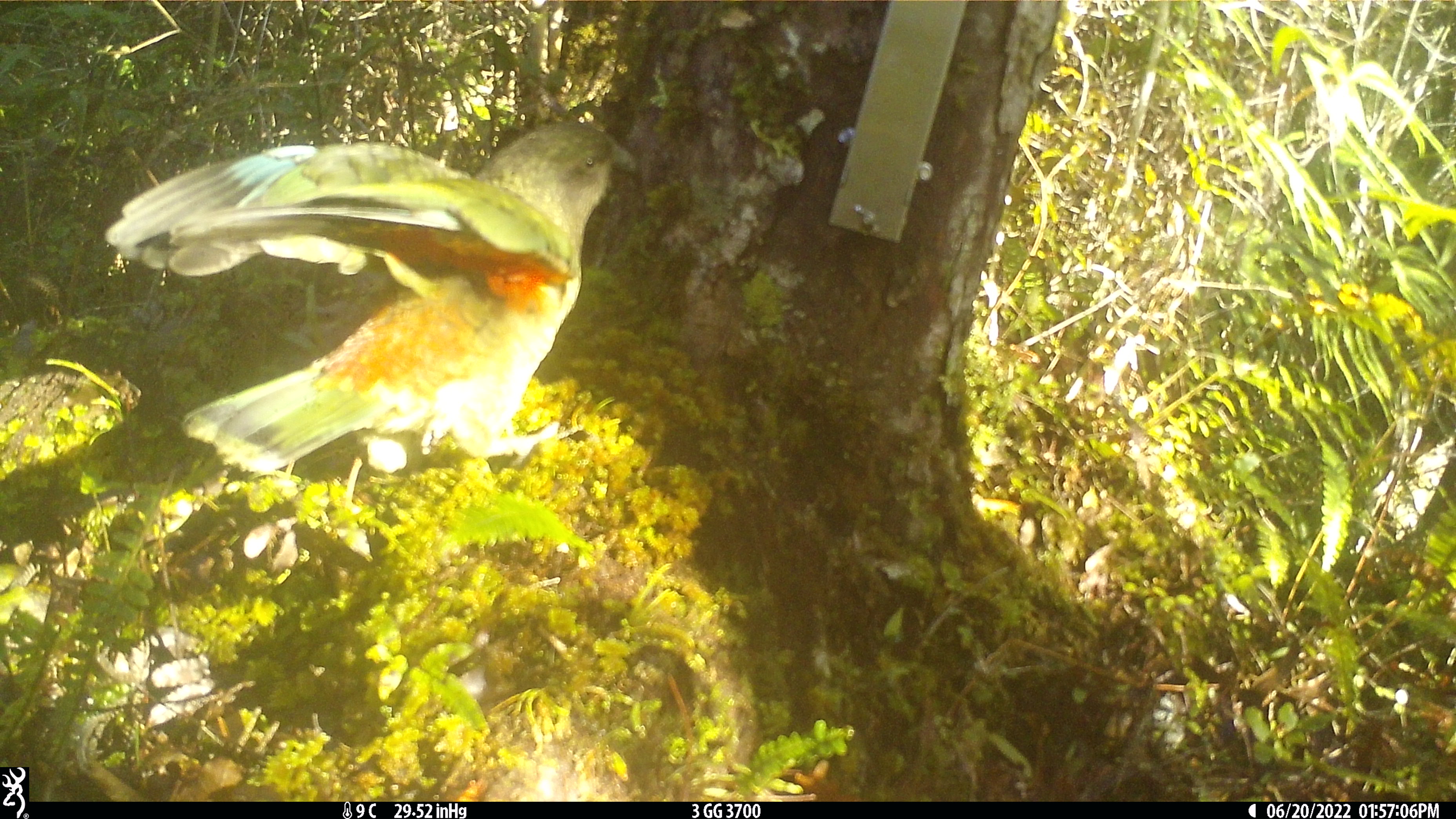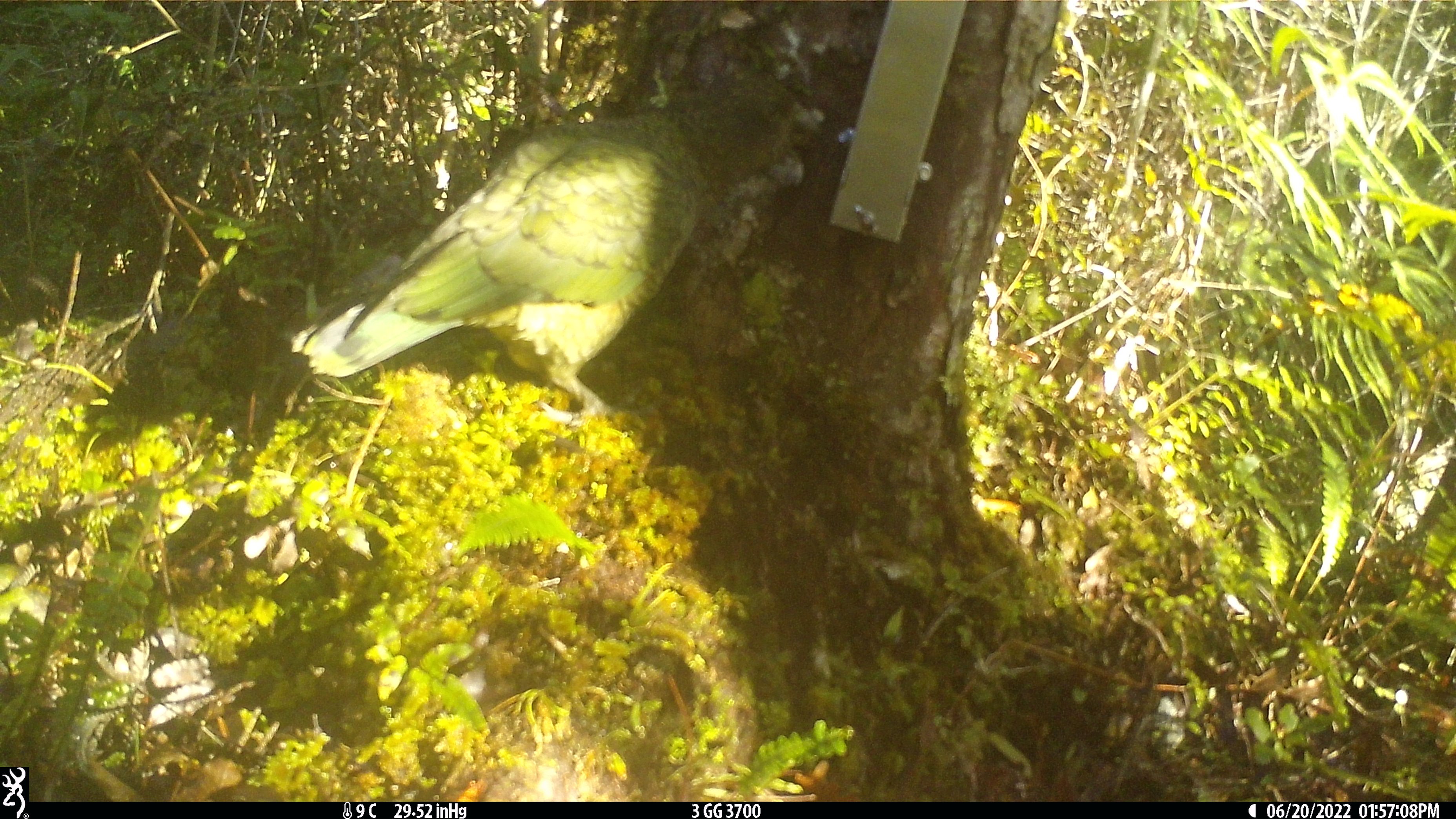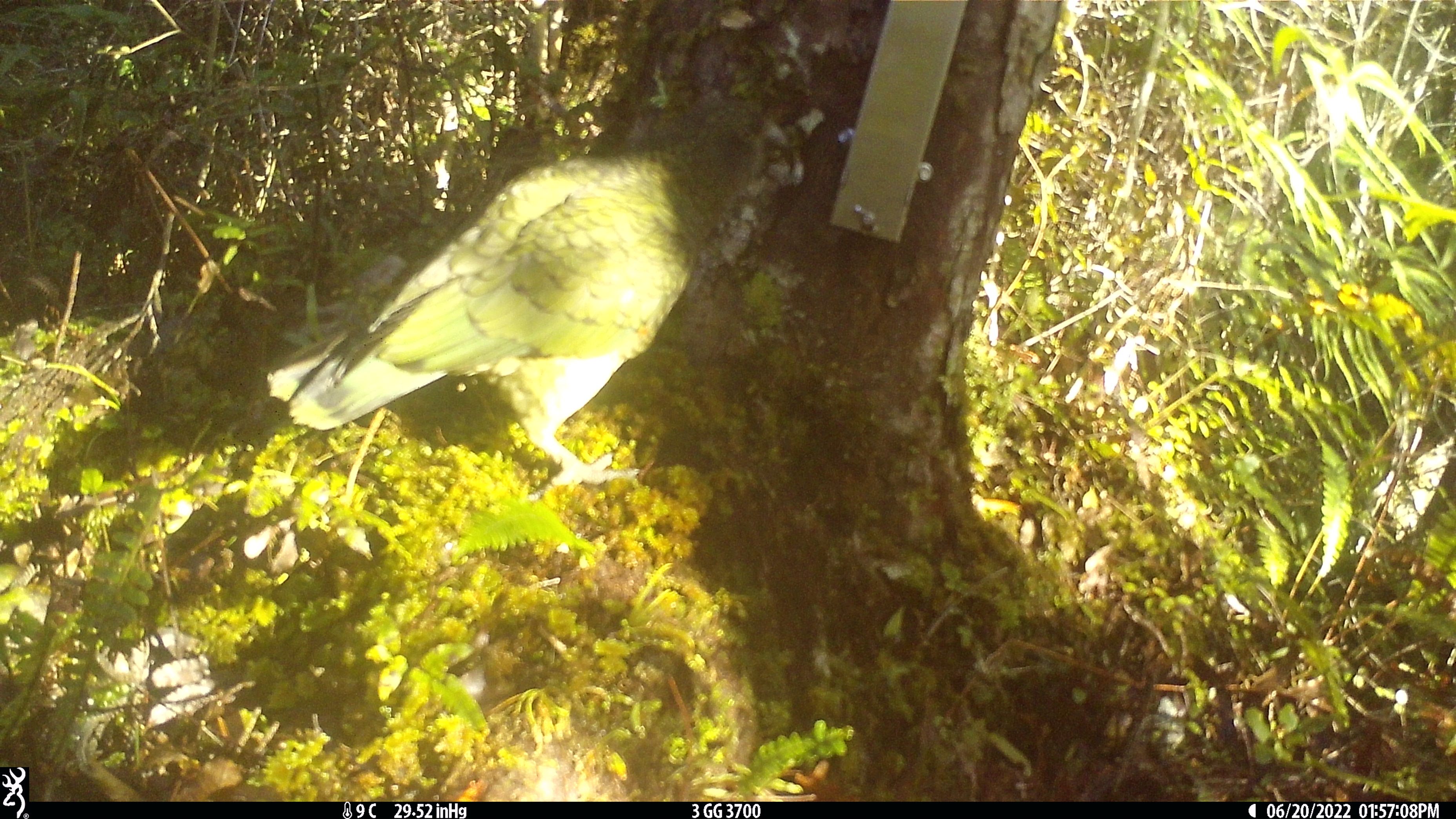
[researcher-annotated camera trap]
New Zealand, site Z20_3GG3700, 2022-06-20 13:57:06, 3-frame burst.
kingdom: Animalia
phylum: Chordata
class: Aves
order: Psittaciformes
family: Strigopidae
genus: Nestor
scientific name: Nestor notabilis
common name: kea